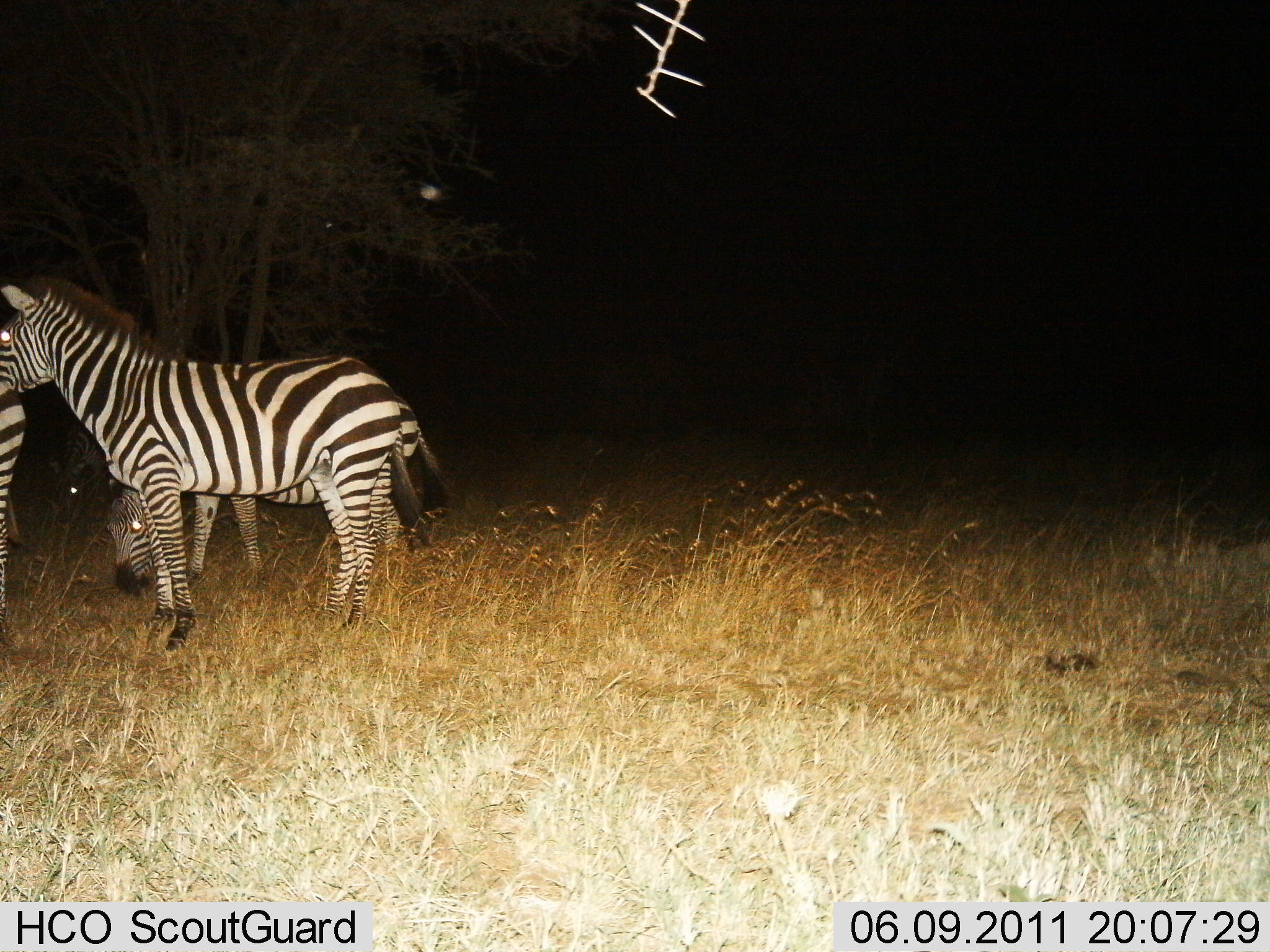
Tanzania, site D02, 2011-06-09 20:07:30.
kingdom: Animalia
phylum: Chordata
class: Mammalia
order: Perissodactyla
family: Equidae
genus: Equus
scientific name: Equus quagga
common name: plains zebra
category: zebra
Zebra (plains zebra) (Equus quagga), count 3. Behavior (volunteer vote fractions): standing 83%, resting 0%, moving 8%, interacting 8%. Young present (vote fraction): 8%. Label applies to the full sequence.